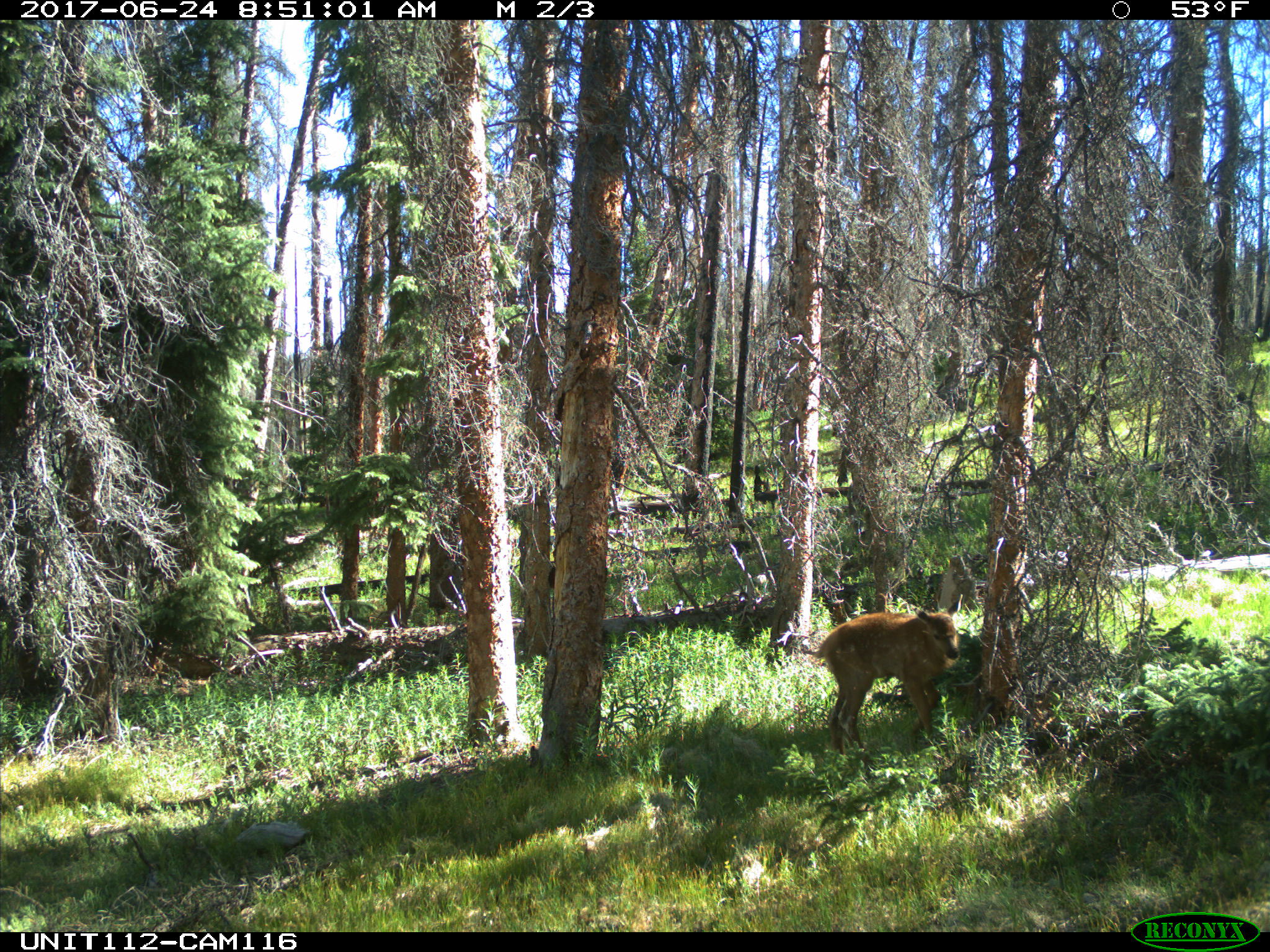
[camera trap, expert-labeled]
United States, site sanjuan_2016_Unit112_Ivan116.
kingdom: Animalia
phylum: Chordata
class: Mammalia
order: Artiodactyla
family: Cervidae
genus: Cervus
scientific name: Cervus elaphus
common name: red deer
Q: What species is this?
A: Cervus elaphus (red deer).